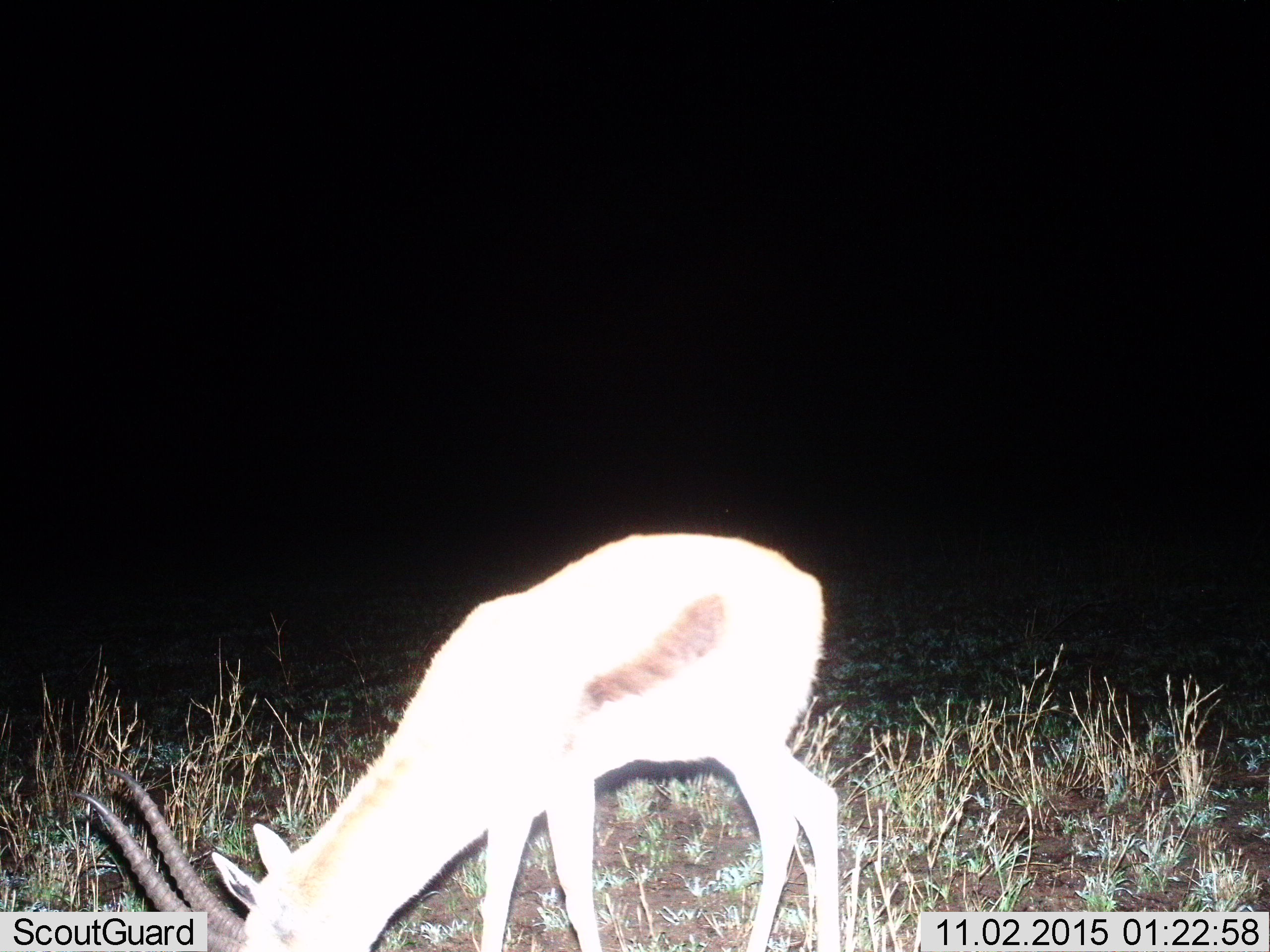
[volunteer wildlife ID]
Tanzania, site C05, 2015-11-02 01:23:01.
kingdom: Animalia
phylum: Chordata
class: Mammalia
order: Artiodactyla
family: Bovidae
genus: Eudorcas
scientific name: Eudorcas thomsonii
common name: thomson's gazelle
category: gazellethomsons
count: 1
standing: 33%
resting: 0%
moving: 0%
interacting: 0%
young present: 0%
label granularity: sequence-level